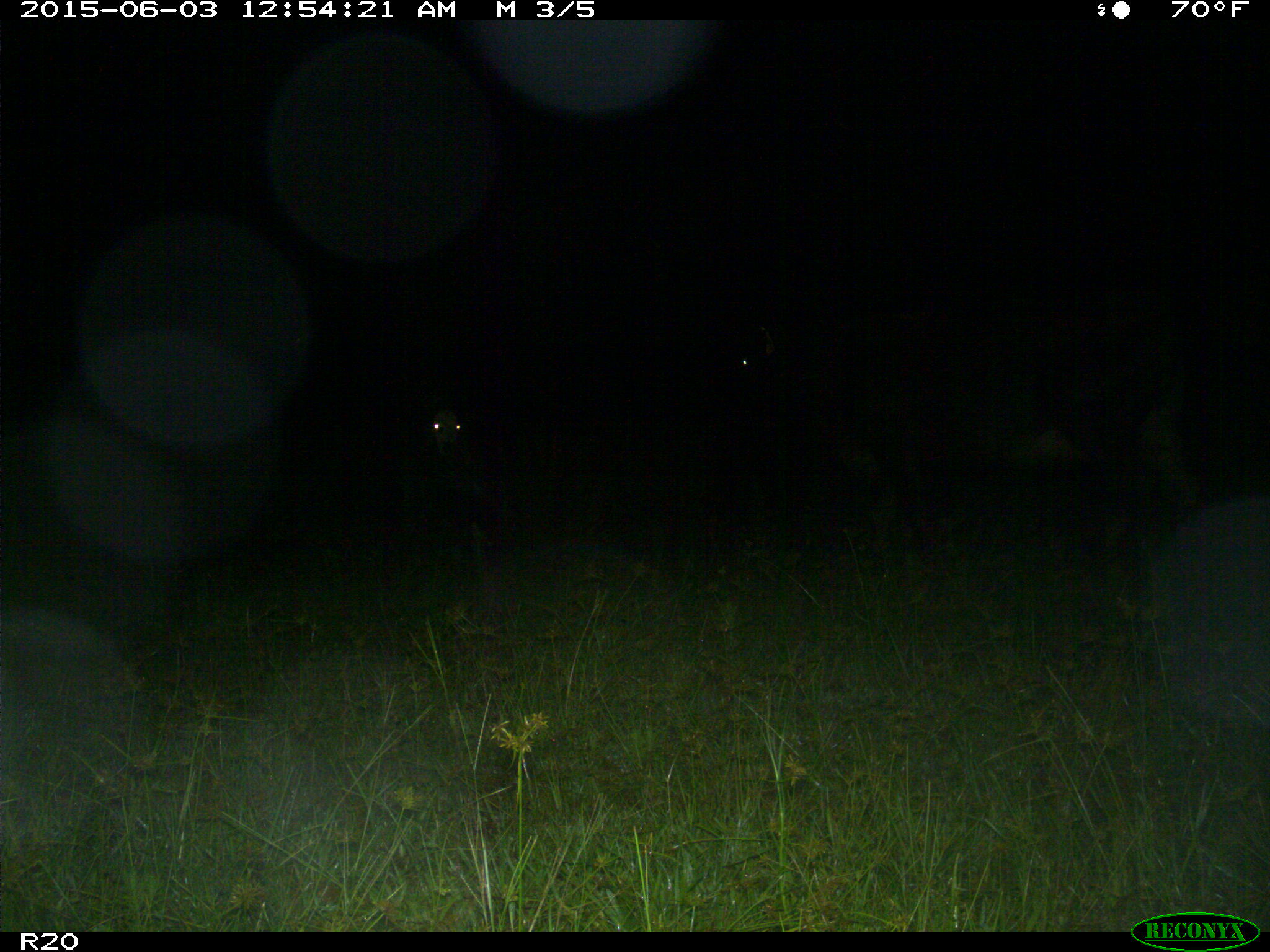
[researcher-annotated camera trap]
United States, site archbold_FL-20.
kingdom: Animalia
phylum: Chordata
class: Mammalia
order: Artiodactyla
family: Bovidae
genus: Bos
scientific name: Bos taurus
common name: domestic cow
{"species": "Bos taurus (domestic cow)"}